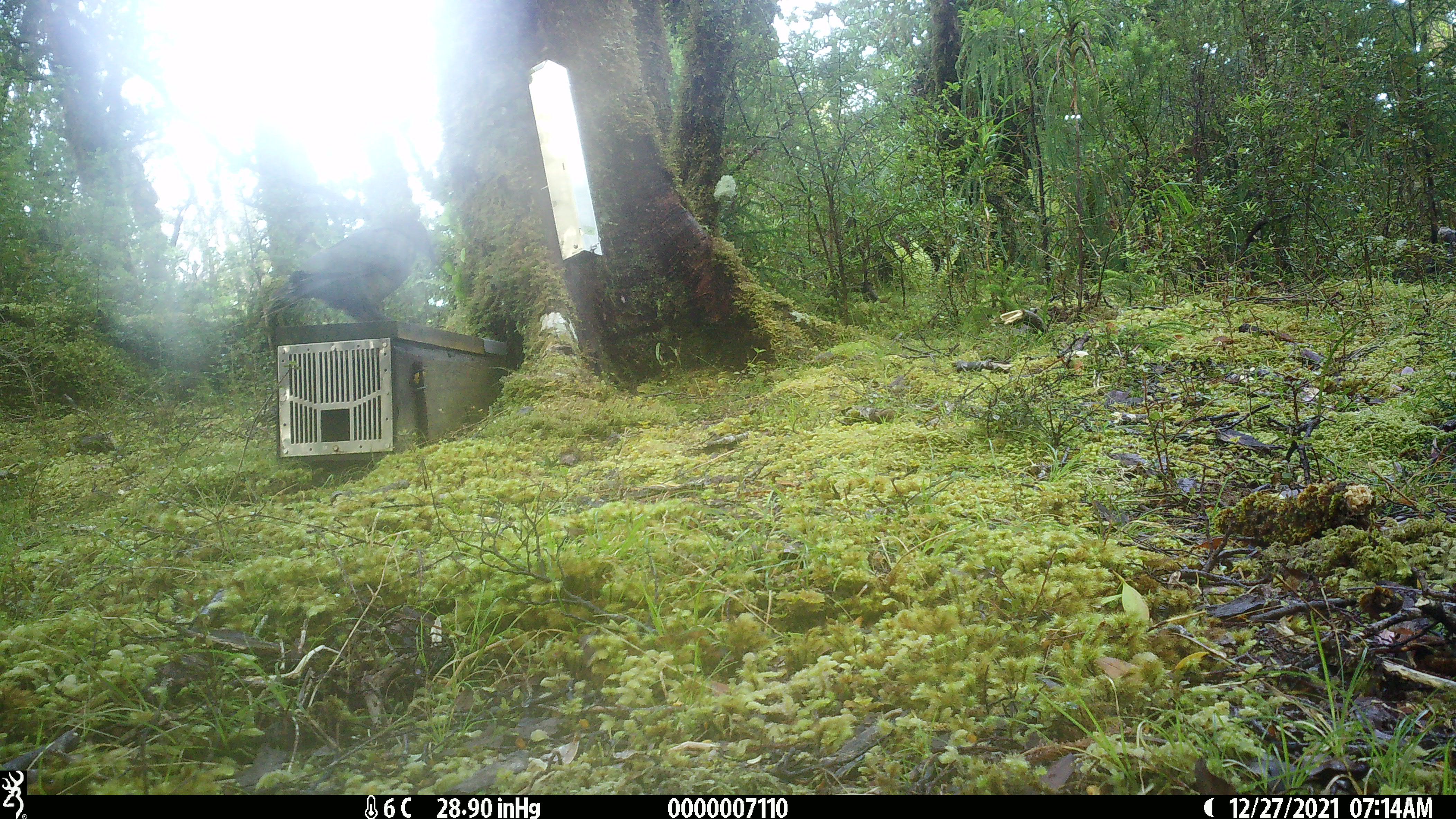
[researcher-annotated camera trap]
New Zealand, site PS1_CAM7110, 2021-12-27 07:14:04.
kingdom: Animalia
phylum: Chordata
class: Aves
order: Psittaciformes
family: Strigopidae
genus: Nestor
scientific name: Nestor notabilis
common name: kea